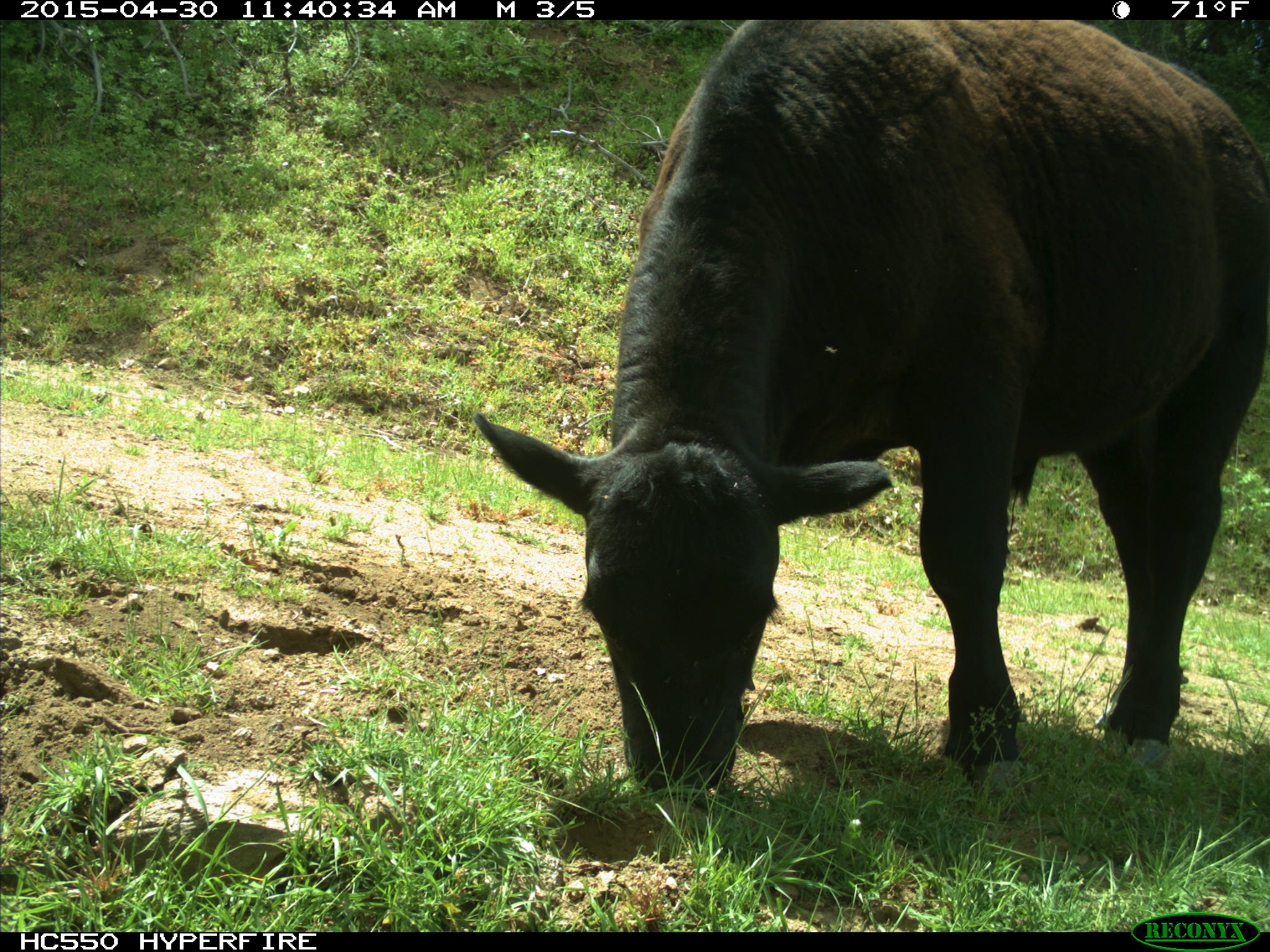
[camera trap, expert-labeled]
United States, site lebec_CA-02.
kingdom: Animalia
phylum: Chordata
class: Mammalia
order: Artiodactyla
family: Bovidae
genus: Bos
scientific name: Bos taurus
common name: domestic cow